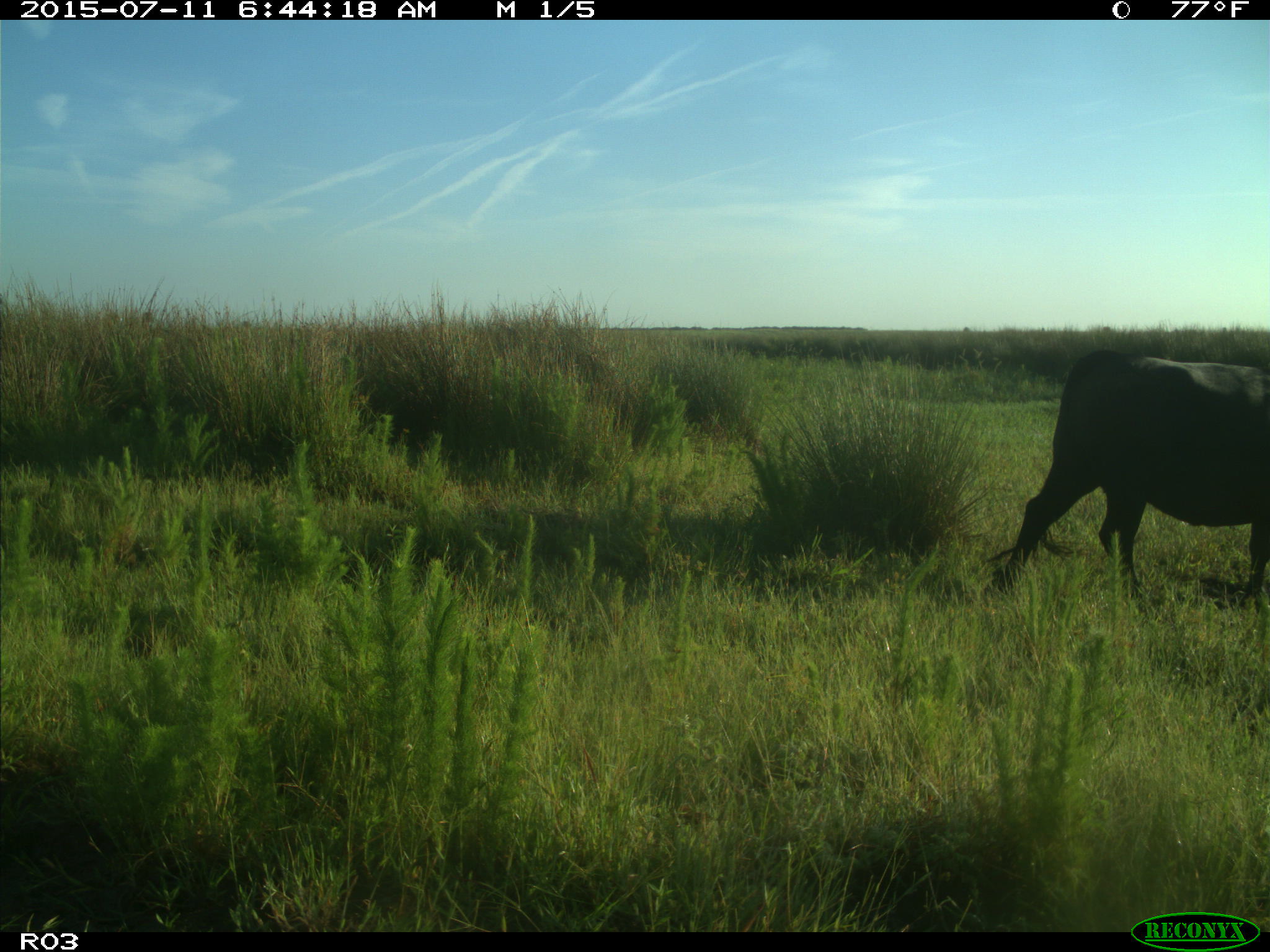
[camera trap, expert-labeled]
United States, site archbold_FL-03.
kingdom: Animalia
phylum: Chordata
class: Mammalia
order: Artiodactyla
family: Bovidae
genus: Bos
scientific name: Bos taurus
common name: domestic cow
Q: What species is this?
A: Bos taurus (domestic cow).